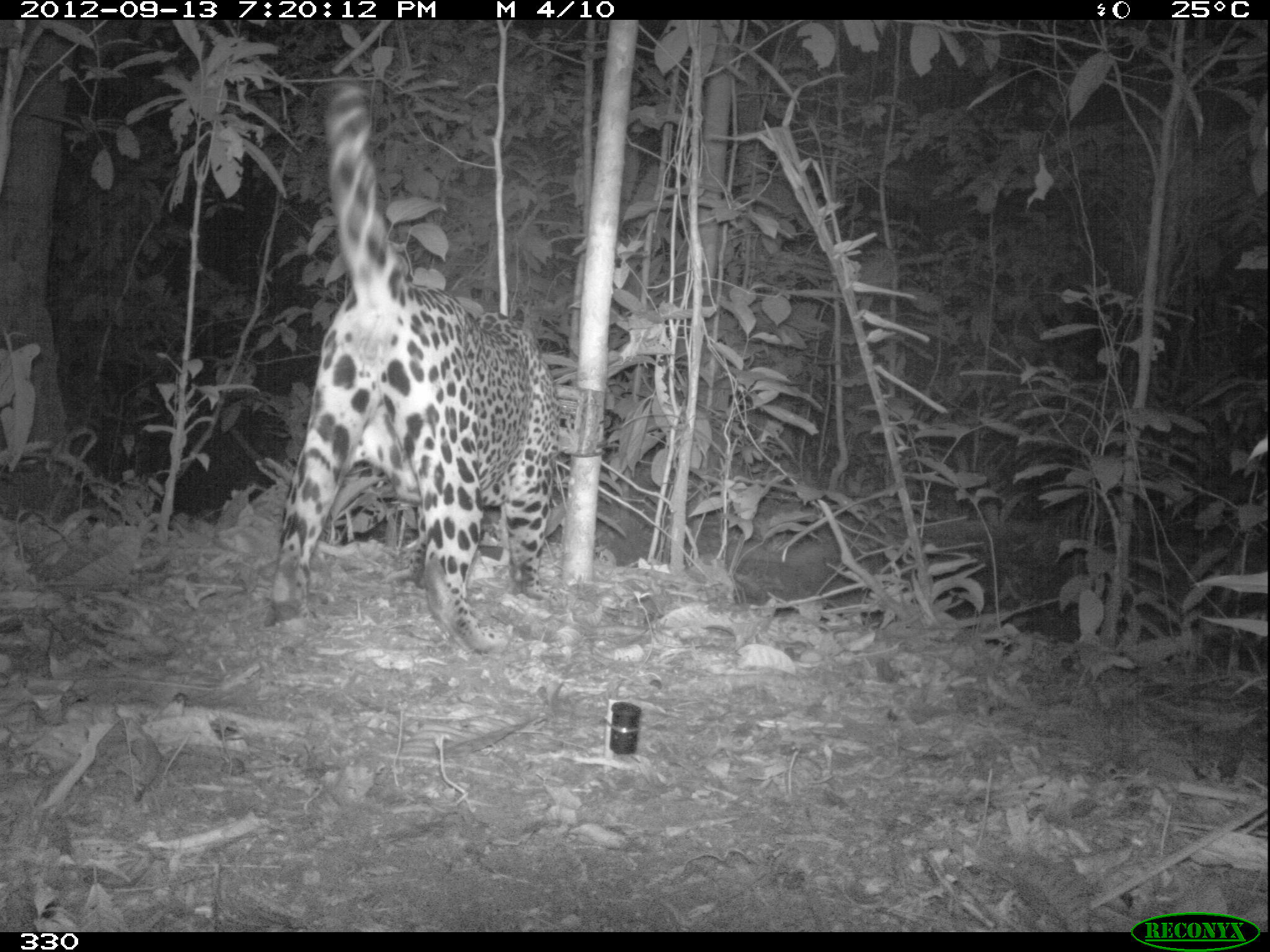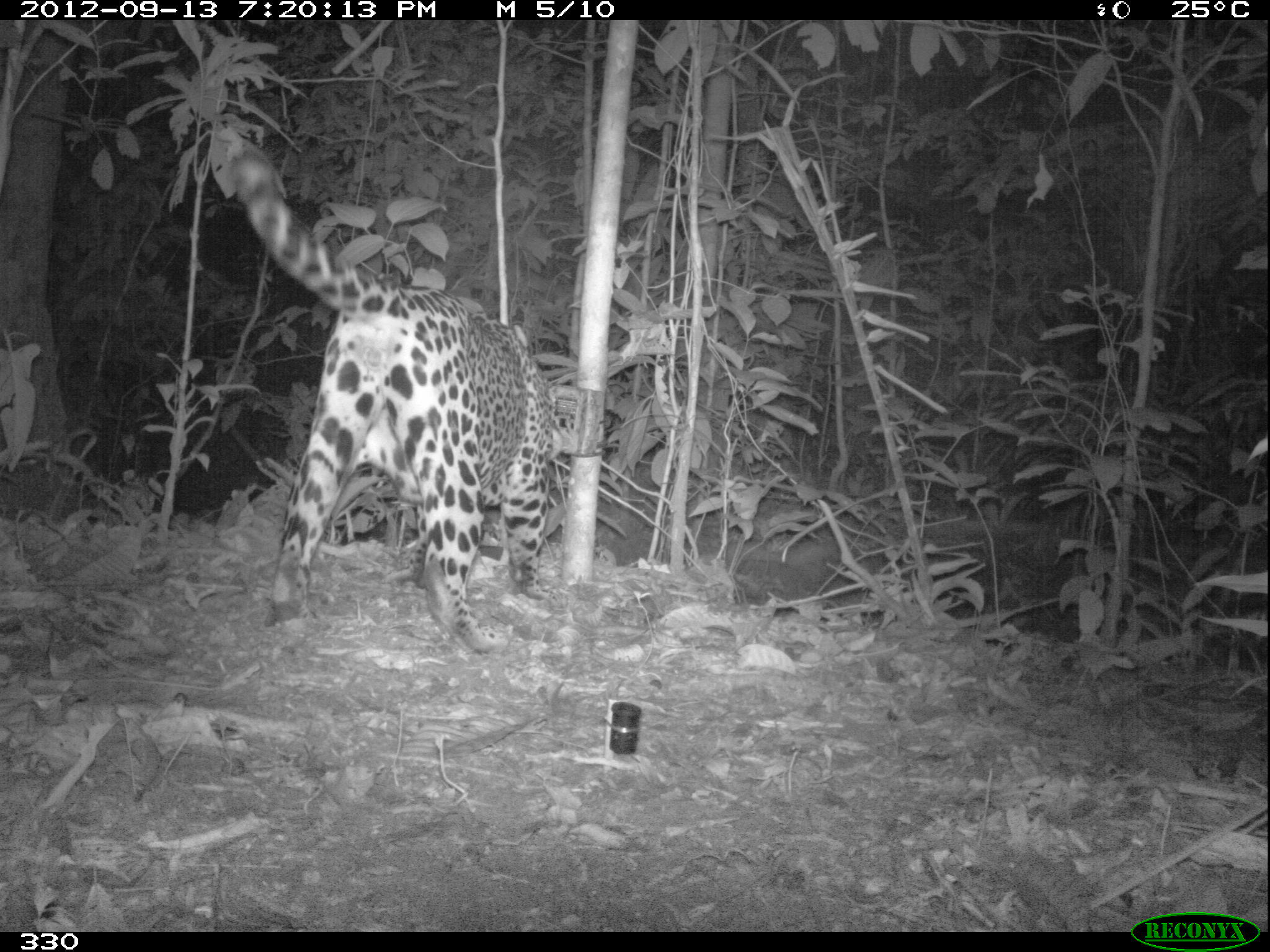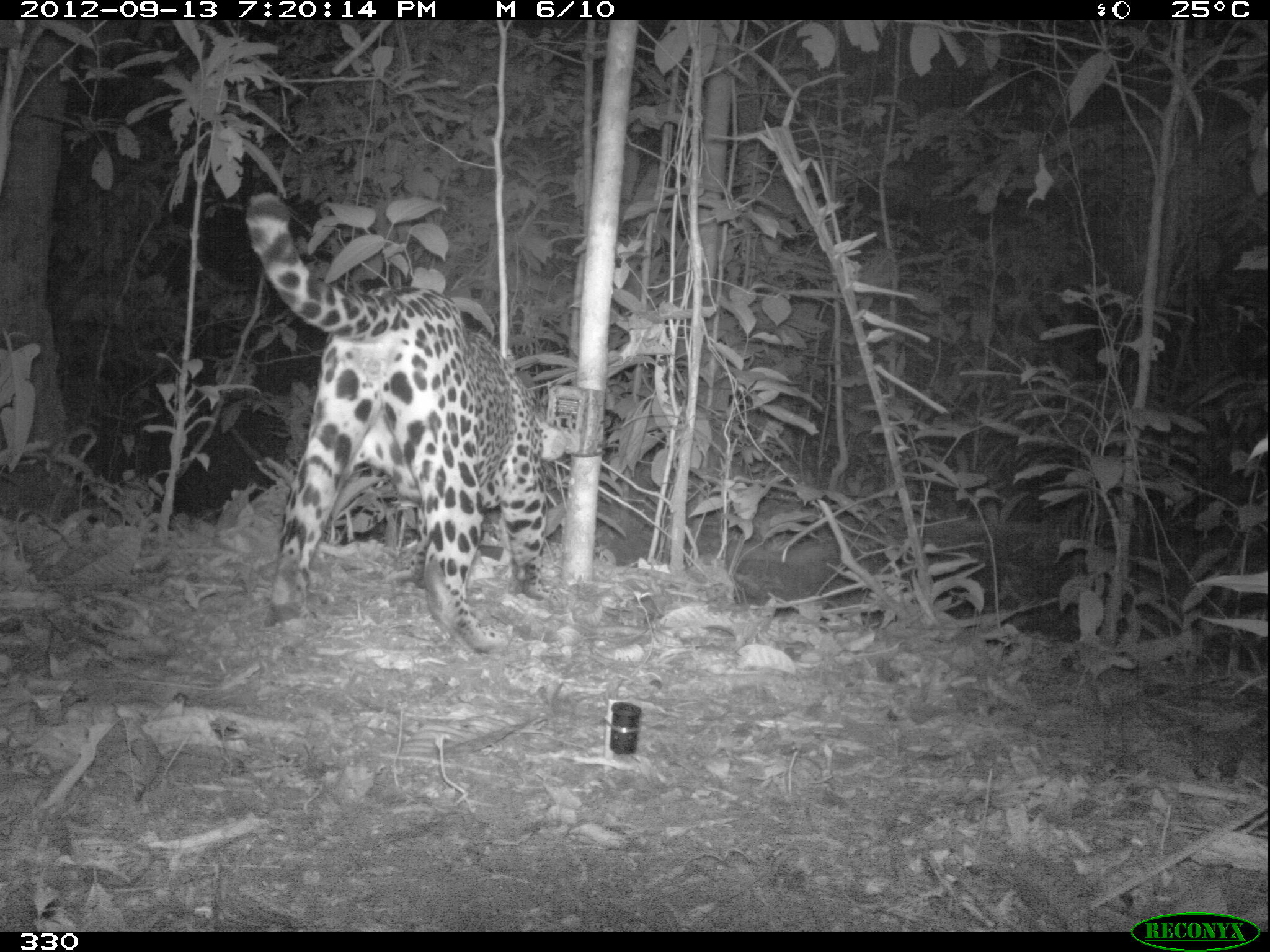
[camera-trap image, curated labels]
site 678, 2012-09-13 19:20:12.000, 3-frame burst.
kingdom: Animalia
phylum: Chordata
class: Mammalia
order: Carnivora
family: Felidae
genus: Panthera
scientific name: Panthera onca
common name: jaguar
Panthera onca (jaguar).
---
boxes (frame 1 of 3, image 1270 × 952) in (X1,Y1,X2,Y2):
panthera onca: (264,84,557,652)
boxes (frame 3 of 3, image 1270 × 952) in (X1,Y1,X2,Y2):
panthera onca: (244,192,563,650)